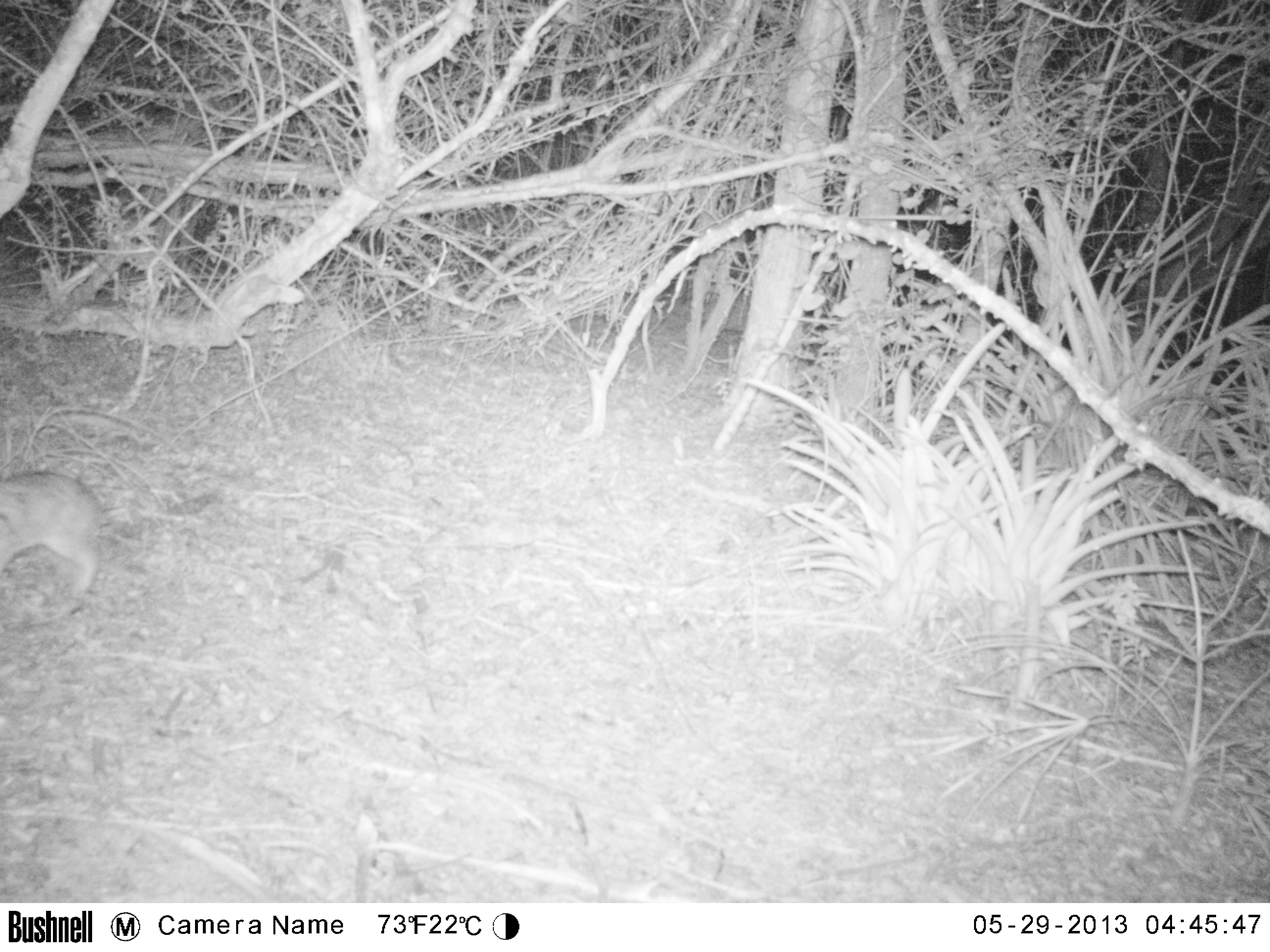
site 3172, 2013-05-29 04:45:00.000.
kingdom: Animalia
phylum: Chordata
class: Mammalia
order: Lagomorpha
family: Leporidae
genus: Sylvilagus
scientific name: Sylvilagus brasiliensis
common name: tapeti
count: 1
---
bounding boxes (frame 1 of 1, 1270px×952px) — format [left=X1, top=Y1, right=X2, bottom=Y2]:
sylvilagus brasiliensis: [left=0, top=472, right=107, bottom=612]